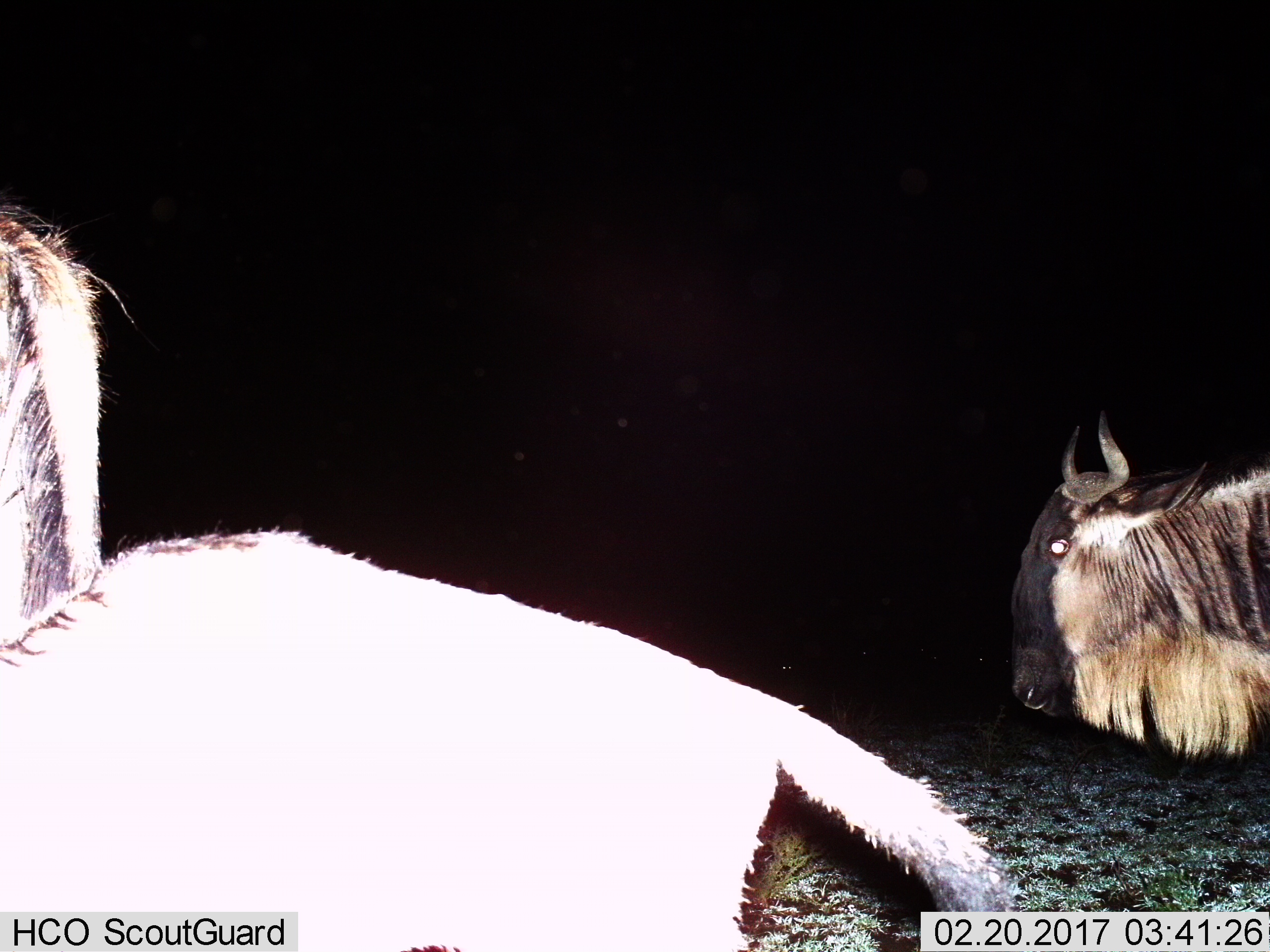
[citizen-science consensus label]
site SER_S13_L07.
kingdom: Animalia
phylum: Chordata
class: Mammalia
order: Artiodactyla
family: Bovidae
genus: Connochaetes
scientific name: Connochaetes taurinus taurinus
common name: blue wildebeest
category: wildebeestblue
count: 3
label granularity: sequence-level